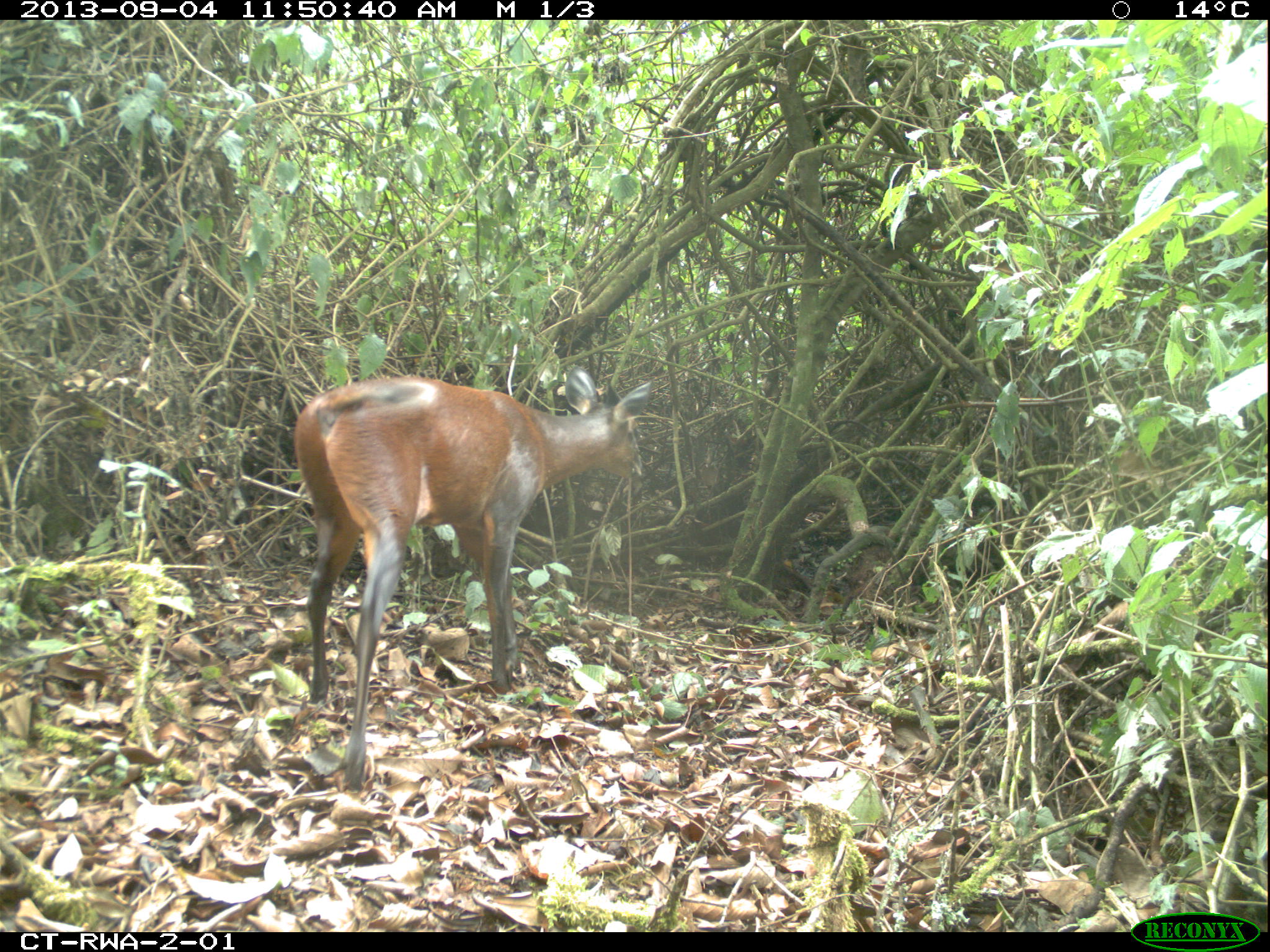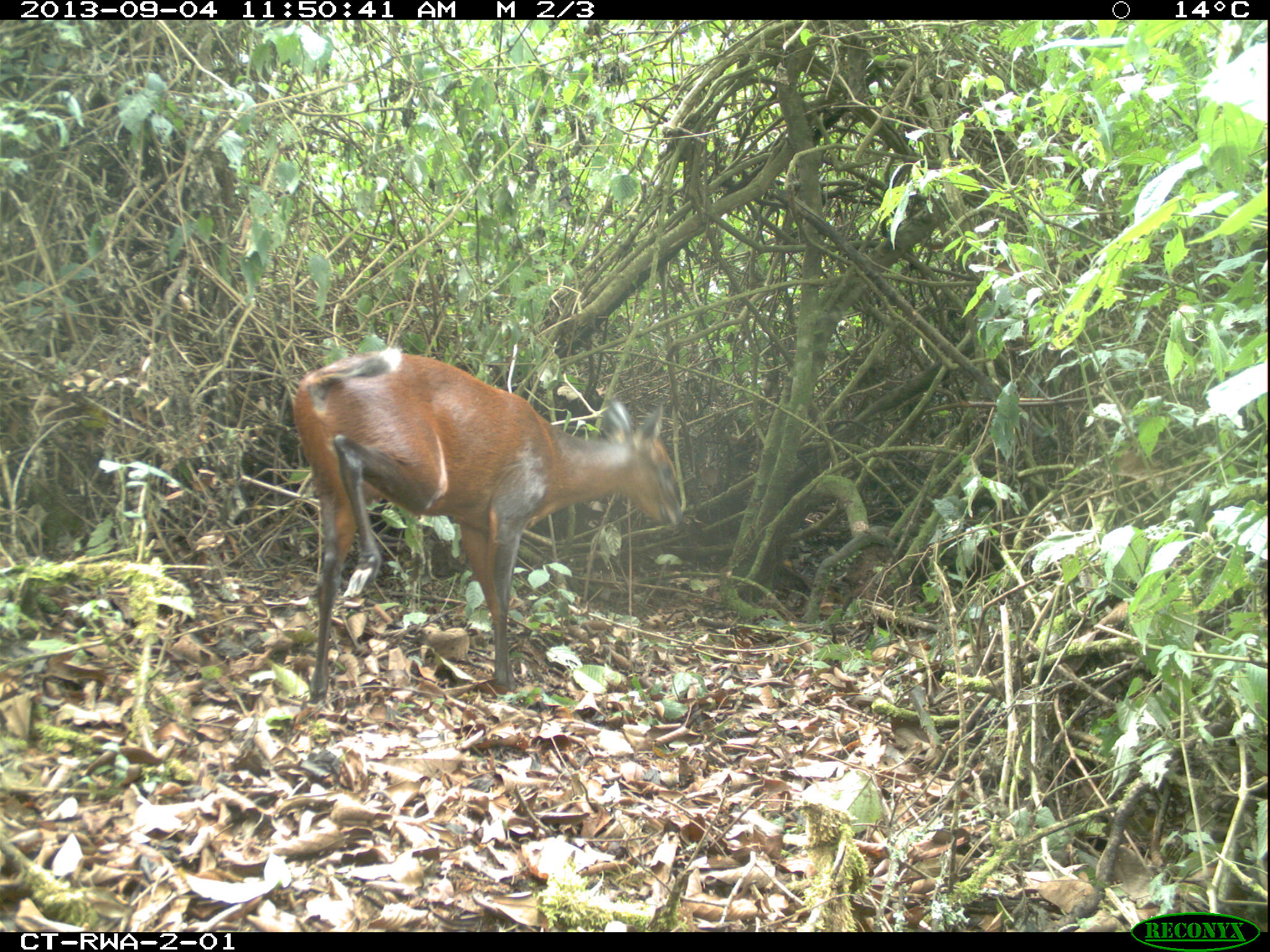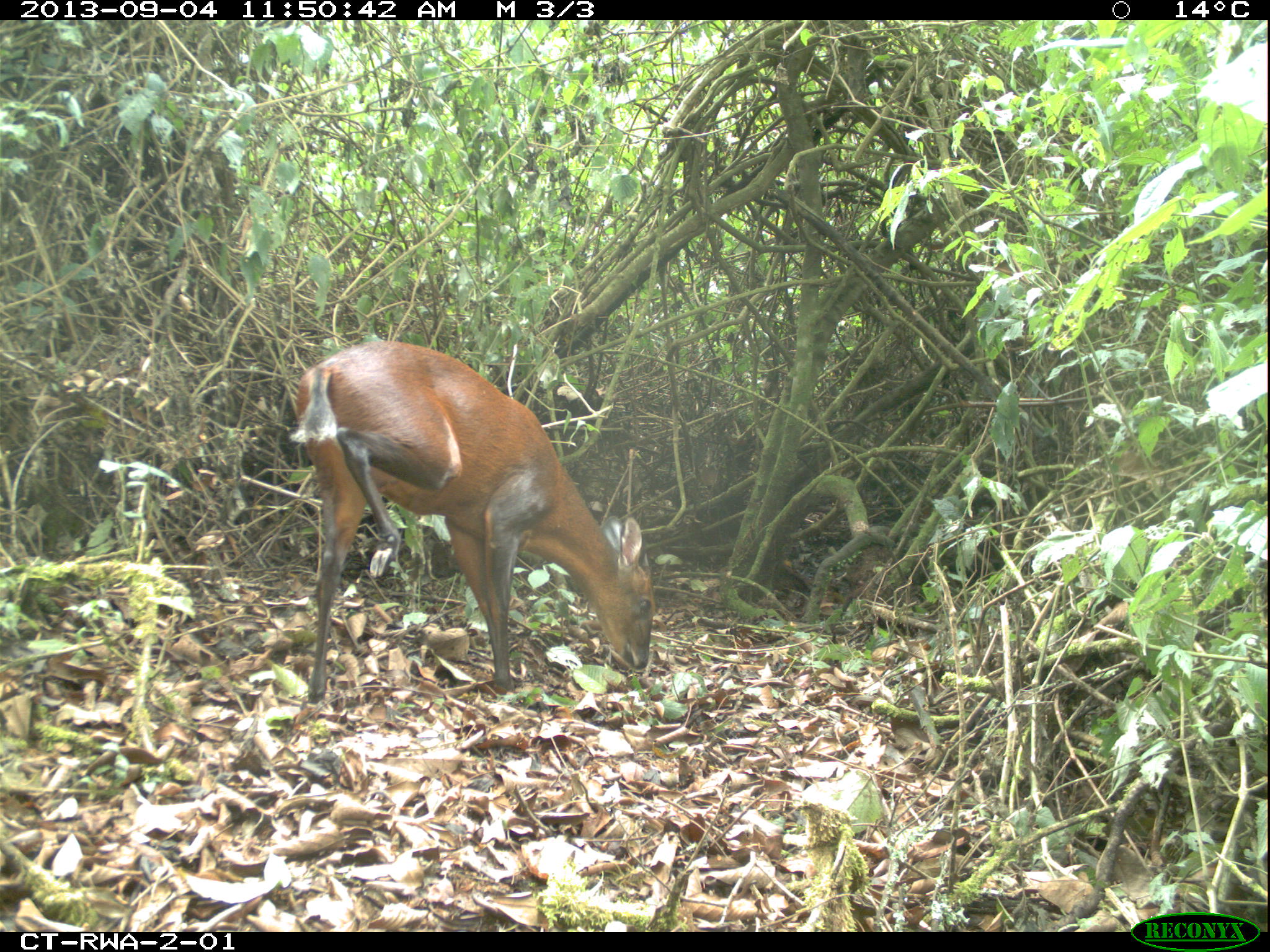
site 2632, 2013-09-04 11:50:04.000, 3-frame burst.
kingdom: Animalia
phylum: Chordata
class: Mammalia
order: Artiodactyla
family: Bovidae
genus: Cephalophus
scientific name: Cephalophus nigrifrons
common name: black-fronted duiker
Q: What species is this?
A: Cephalophus nigrifrons (black-fronted duiker).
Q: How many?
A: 1.